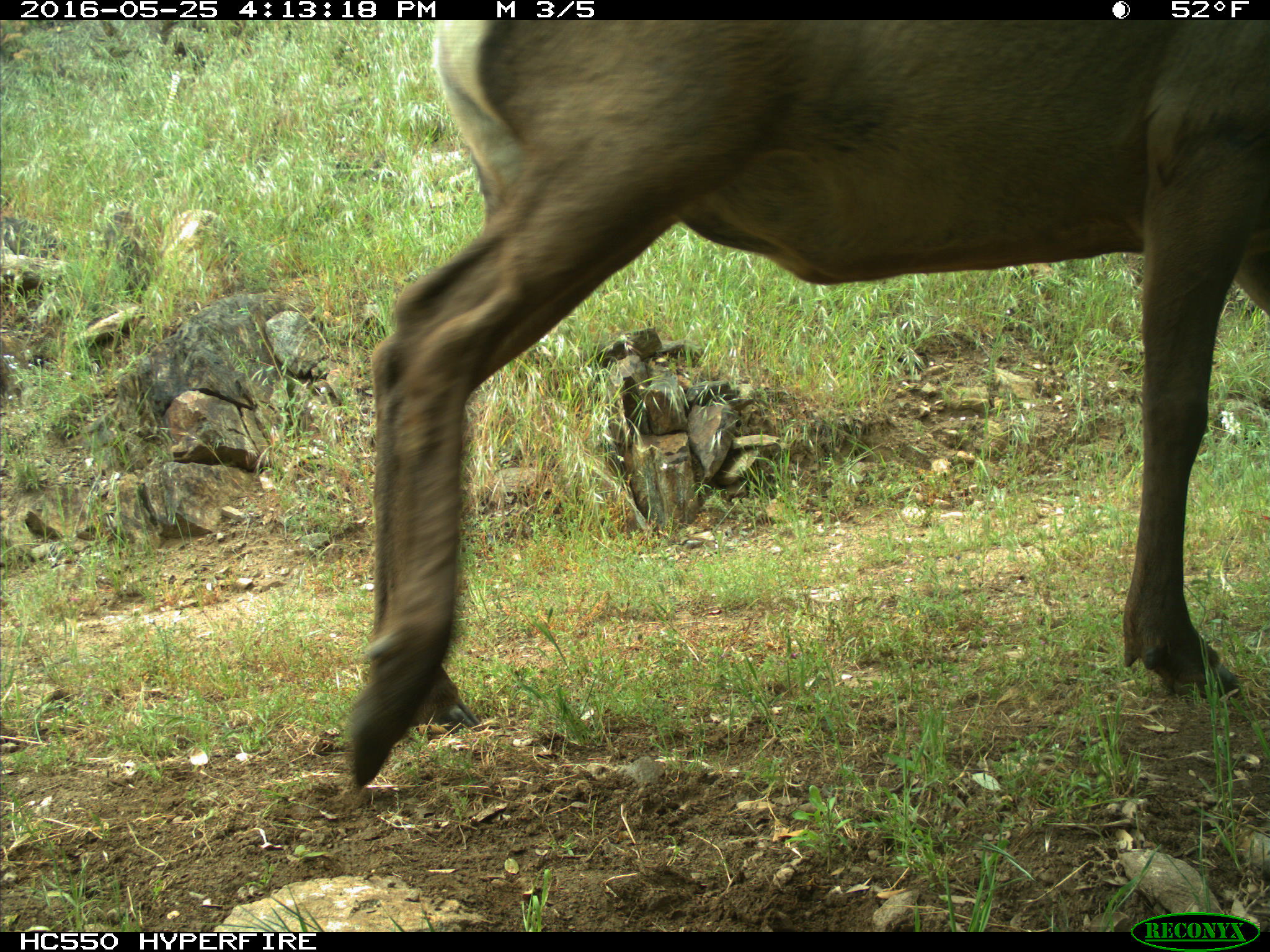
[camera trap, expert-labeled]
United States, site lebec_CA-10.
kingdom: Animalia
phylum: Chordata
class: Mammalia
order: Artiodactyla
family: Cervidae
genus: Cervus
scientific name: Cervus canadensis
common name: elk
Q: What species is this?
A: Cervus canadensis (elk).